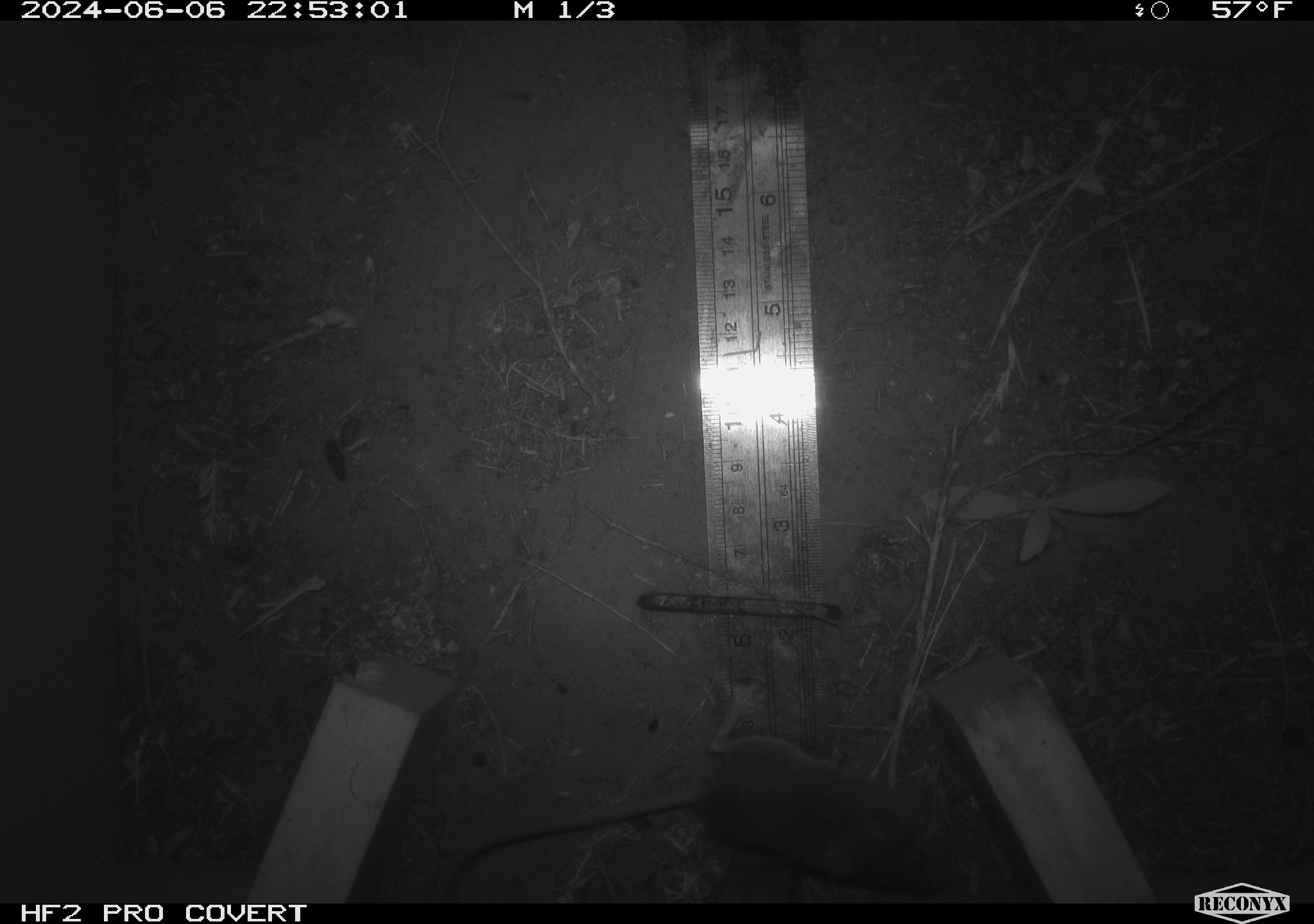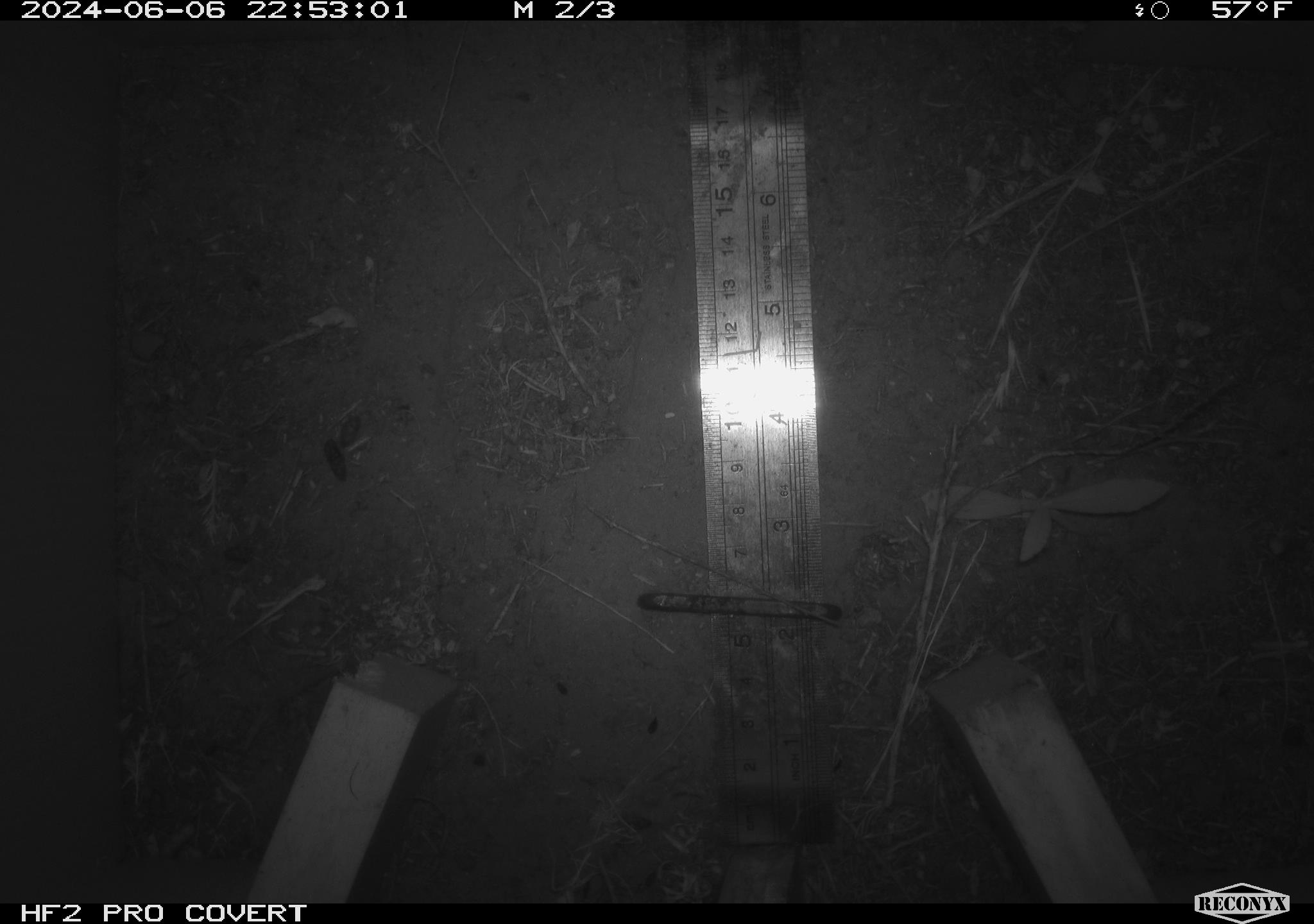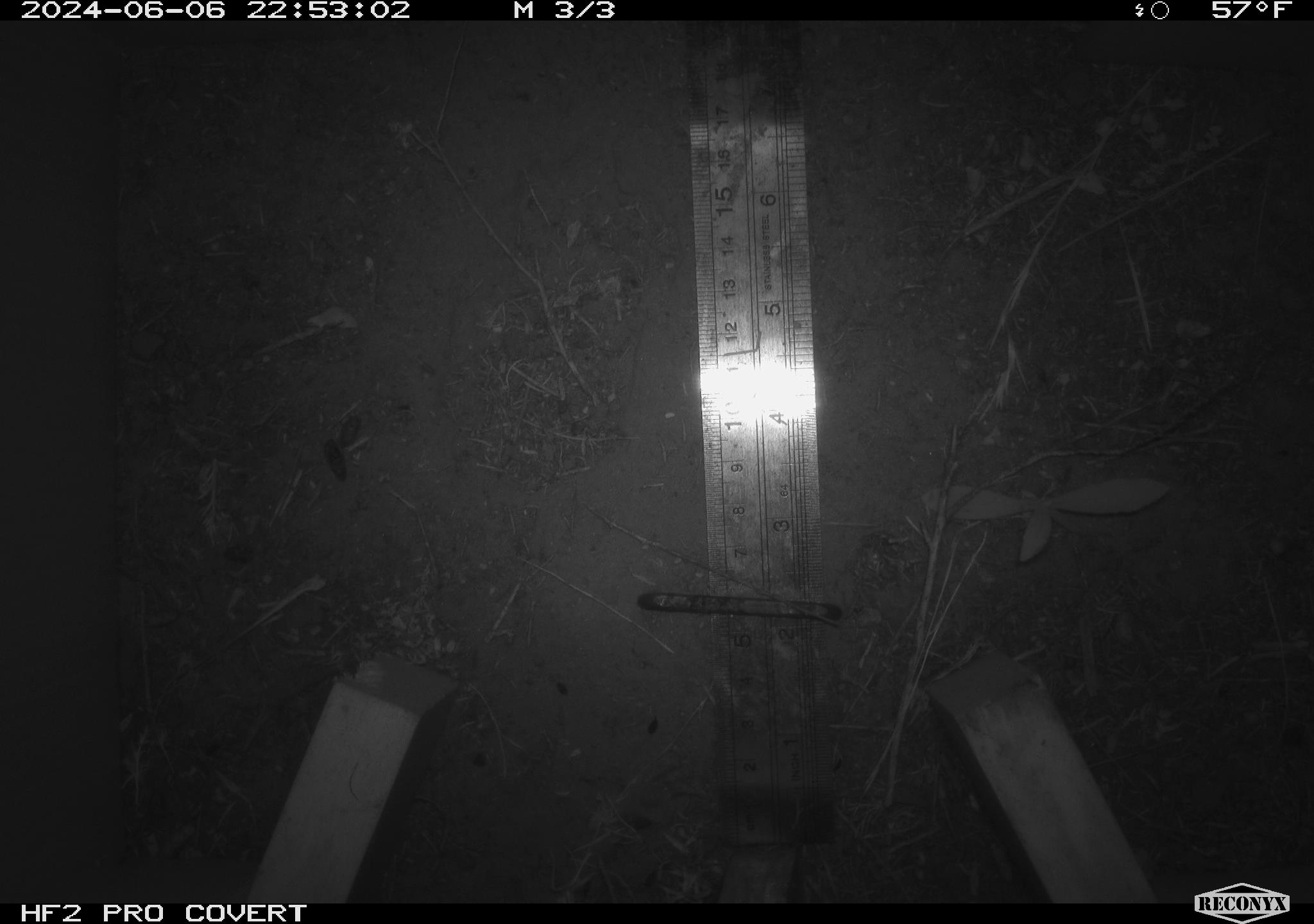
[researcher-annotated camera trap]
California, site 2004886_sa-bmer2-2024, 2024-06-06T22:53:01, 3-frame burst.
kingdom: Animalia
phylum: Chordata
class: Mammalia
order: Rodentia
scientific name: Rodentia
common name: mouse species